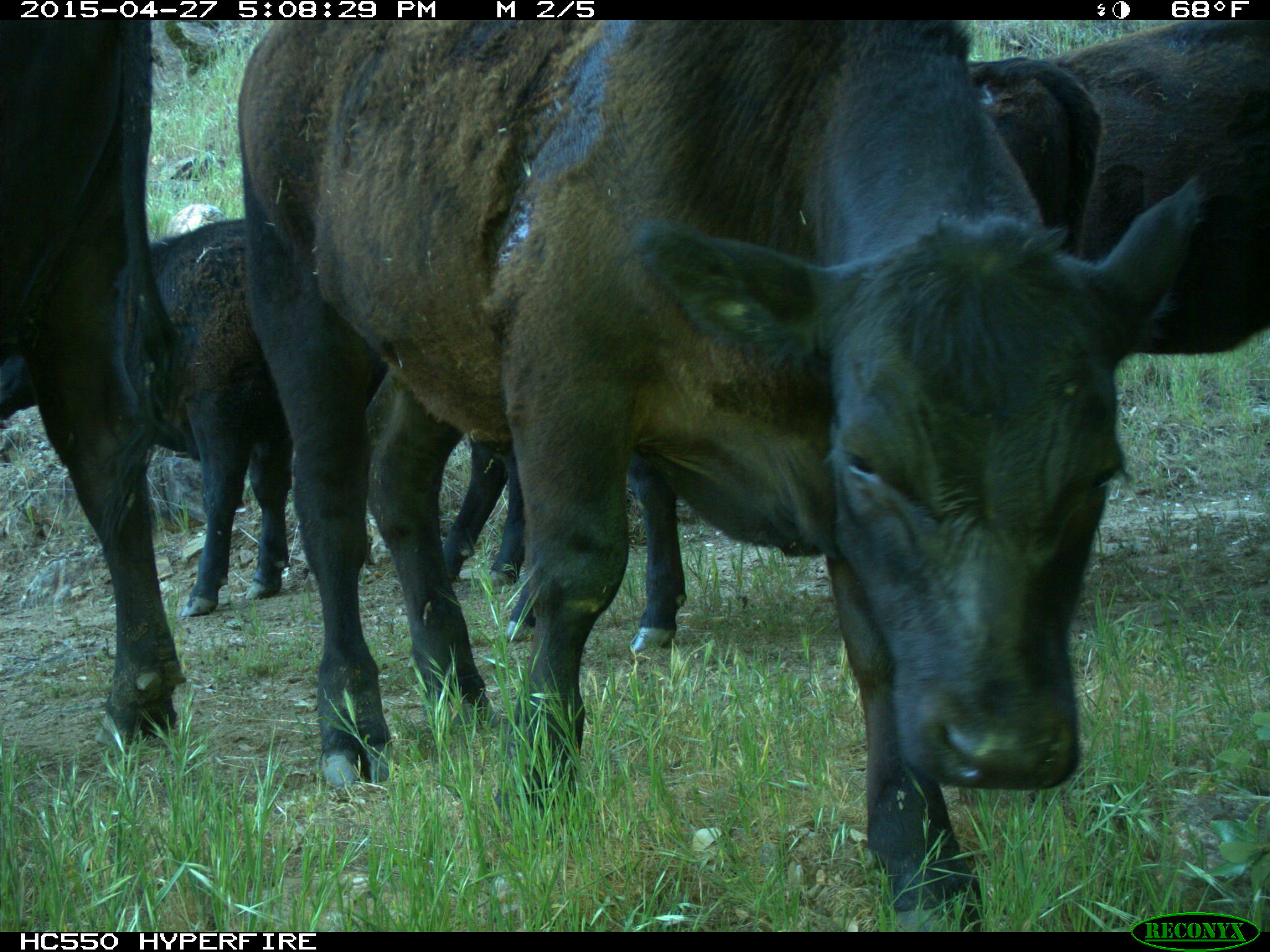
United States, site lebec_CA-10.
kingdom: Animalia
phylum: Chordata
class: Mammalia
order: Artiodactyla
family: Bovidae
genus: Bos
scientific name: Bos taurus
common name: domestic cow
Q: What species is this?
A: Bos taurus (domestic cow).